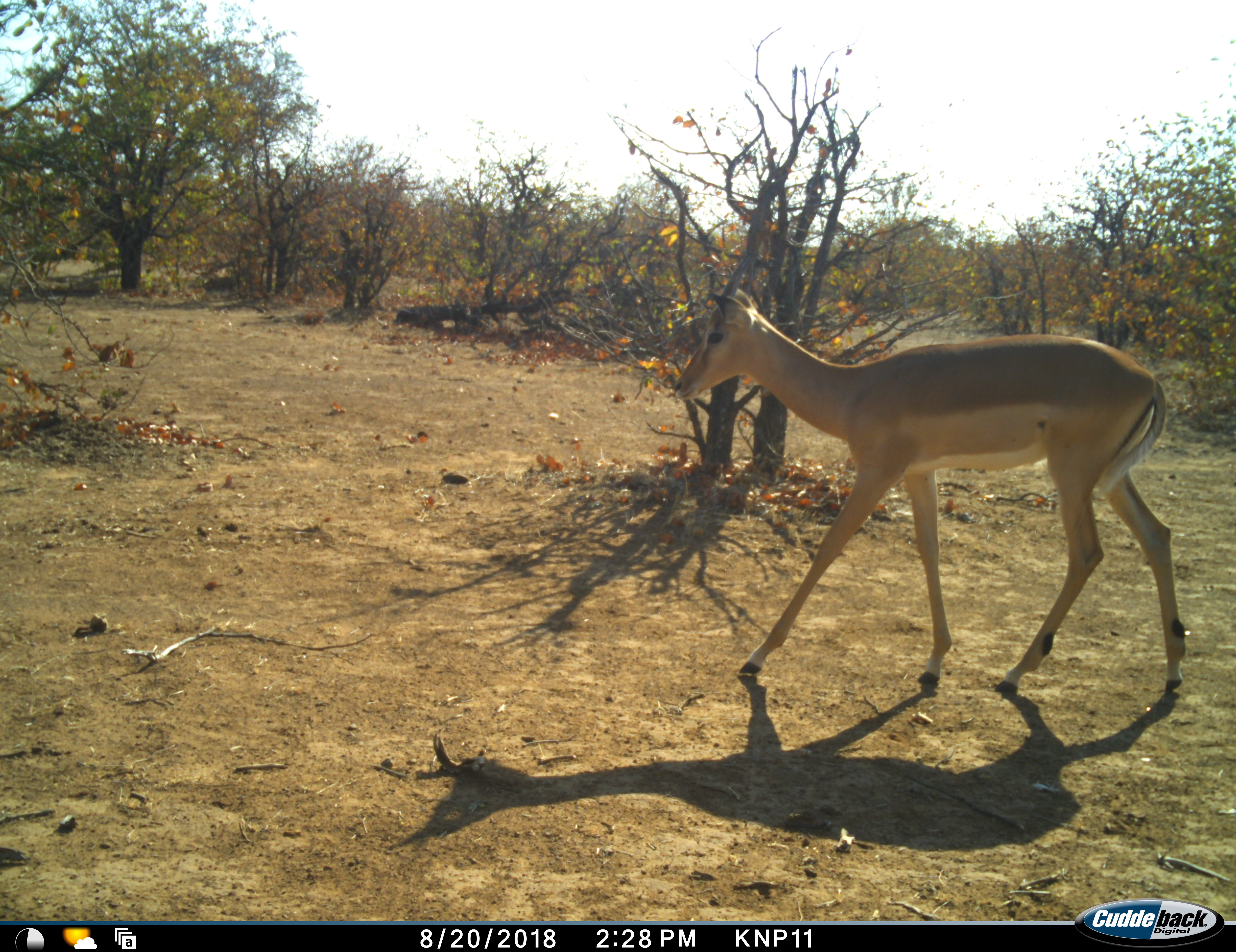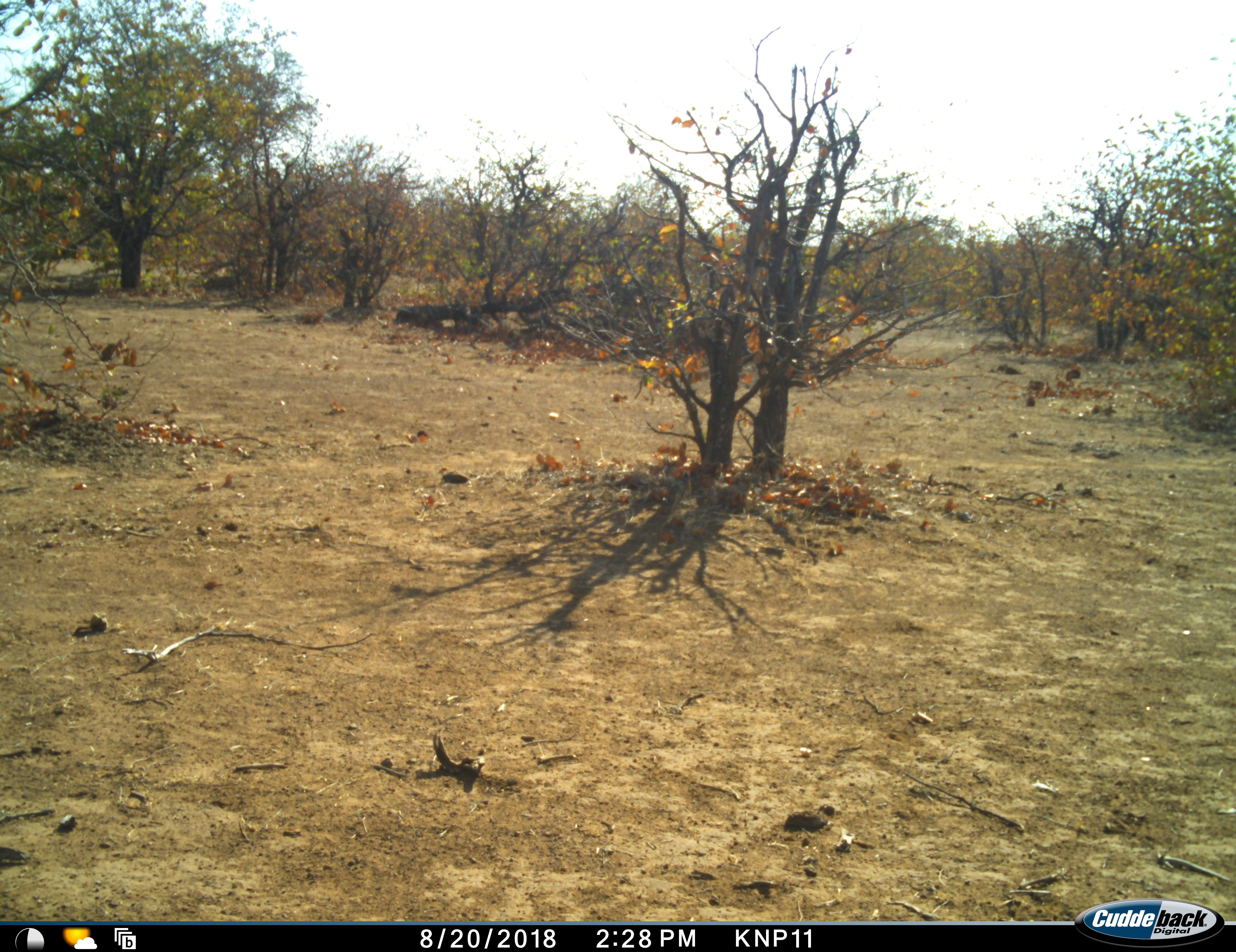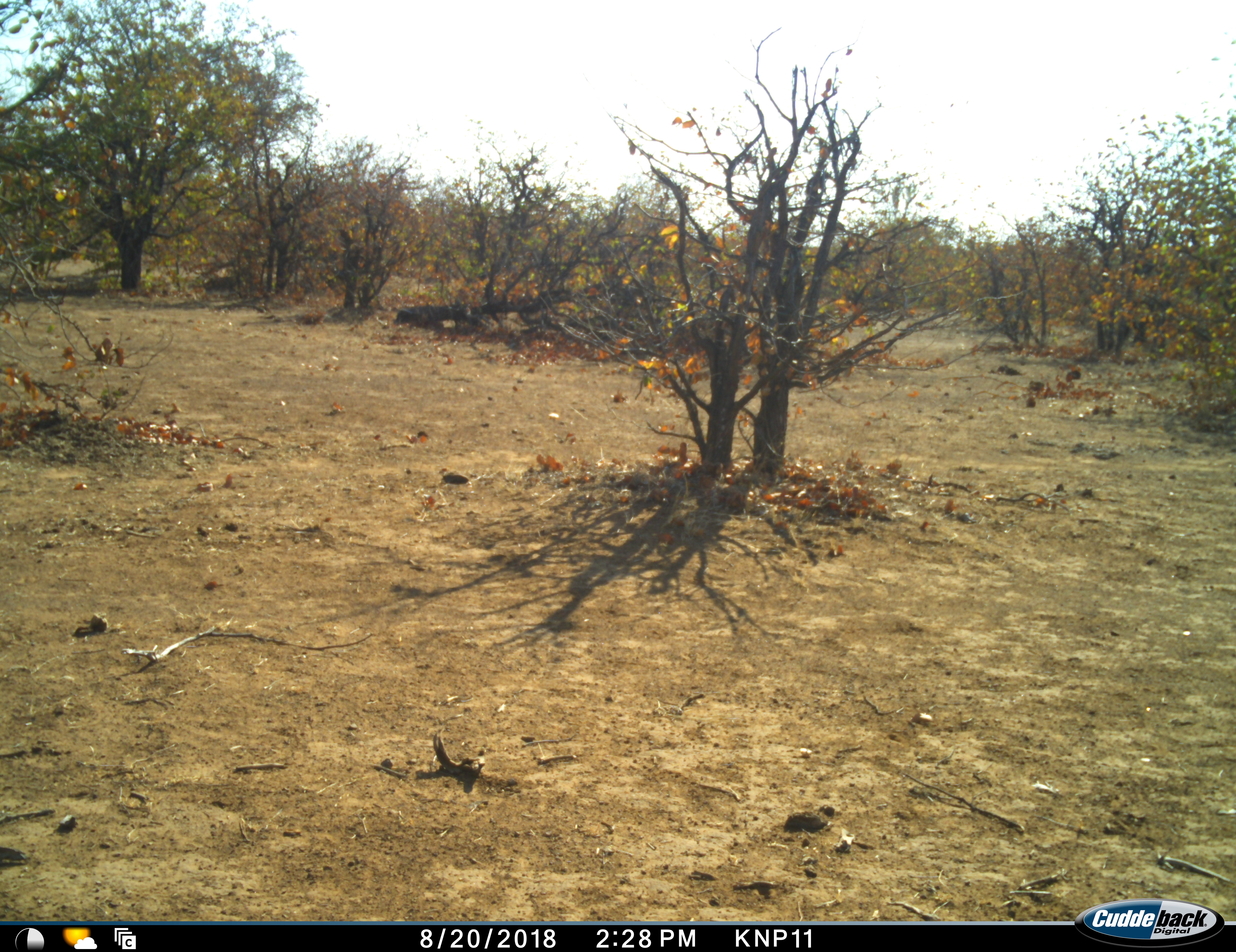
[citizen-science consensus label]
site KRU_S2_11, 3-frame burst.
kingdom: Animalia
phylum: Chordata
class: Mammalia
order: Artiodactyla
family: Bovidae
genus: Aepyceros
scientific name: Aepyceros melampus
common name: impala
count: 1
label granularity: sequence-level